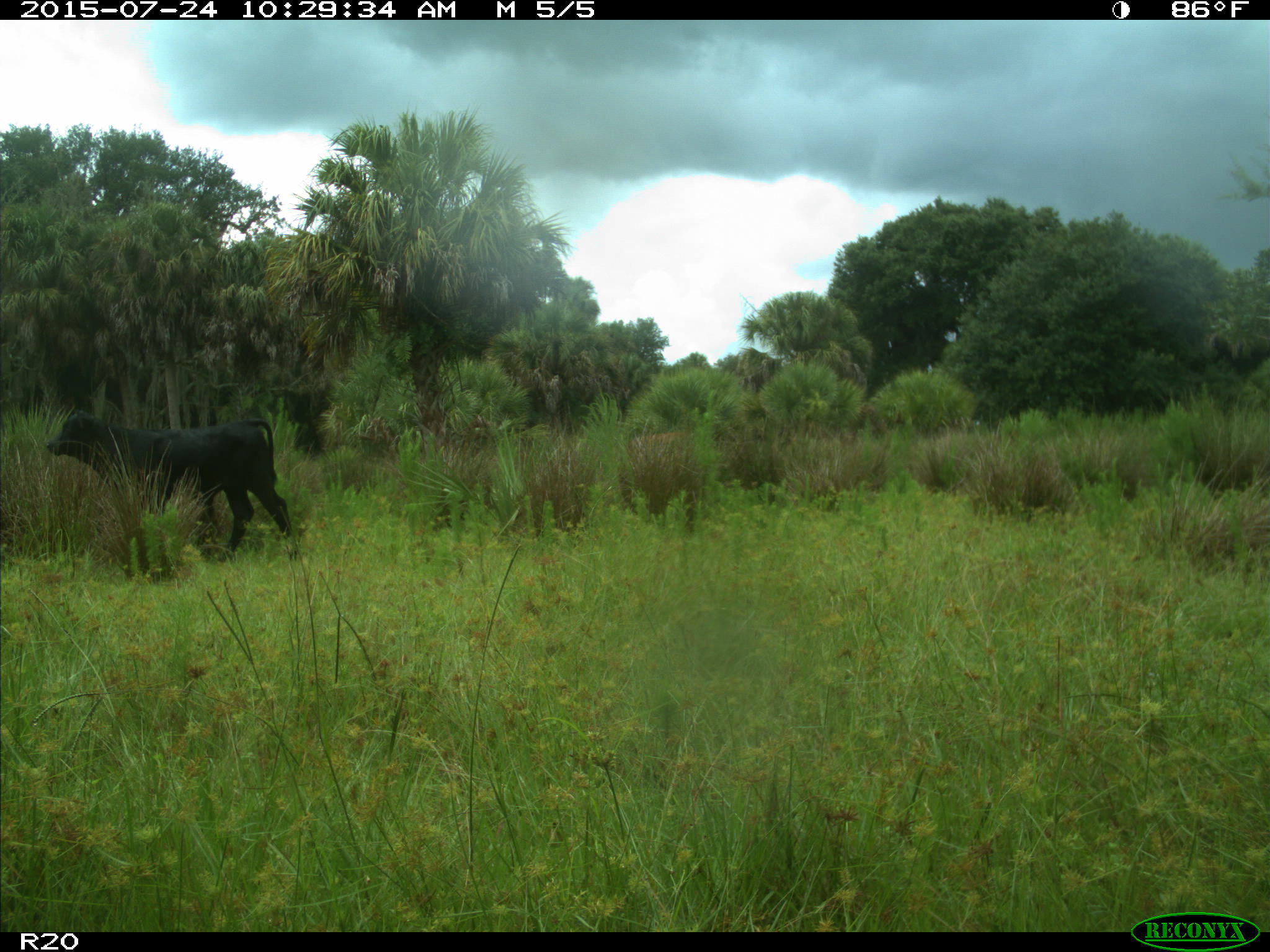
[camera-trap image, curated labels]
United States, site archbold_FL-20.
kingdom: Animalia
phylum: Chordata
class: Mammalia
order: Artiodactyla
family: Bovidae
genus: Bos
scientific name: Bos taurus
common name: domestic cow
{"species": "Bos taurus (domestic cow)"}